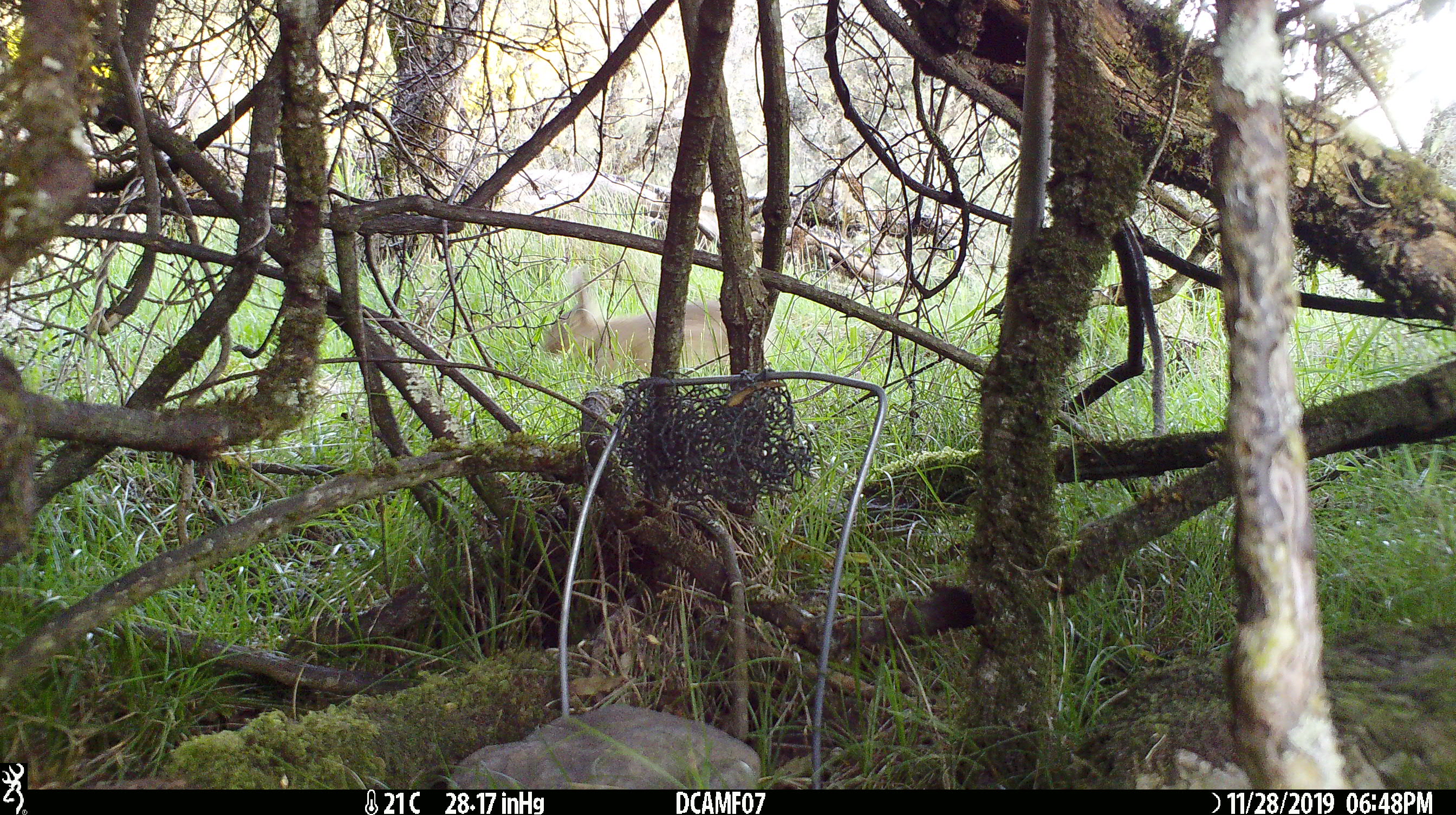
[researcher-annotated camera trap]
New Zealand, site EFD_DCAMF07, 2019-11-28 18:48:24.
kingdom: Animalia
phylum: Chordata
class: Mammalia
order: Lagomorpha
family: Leporidae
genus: Oryctolagus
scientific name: Oryctolagus cuniculus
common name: european rabbit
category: rabbit